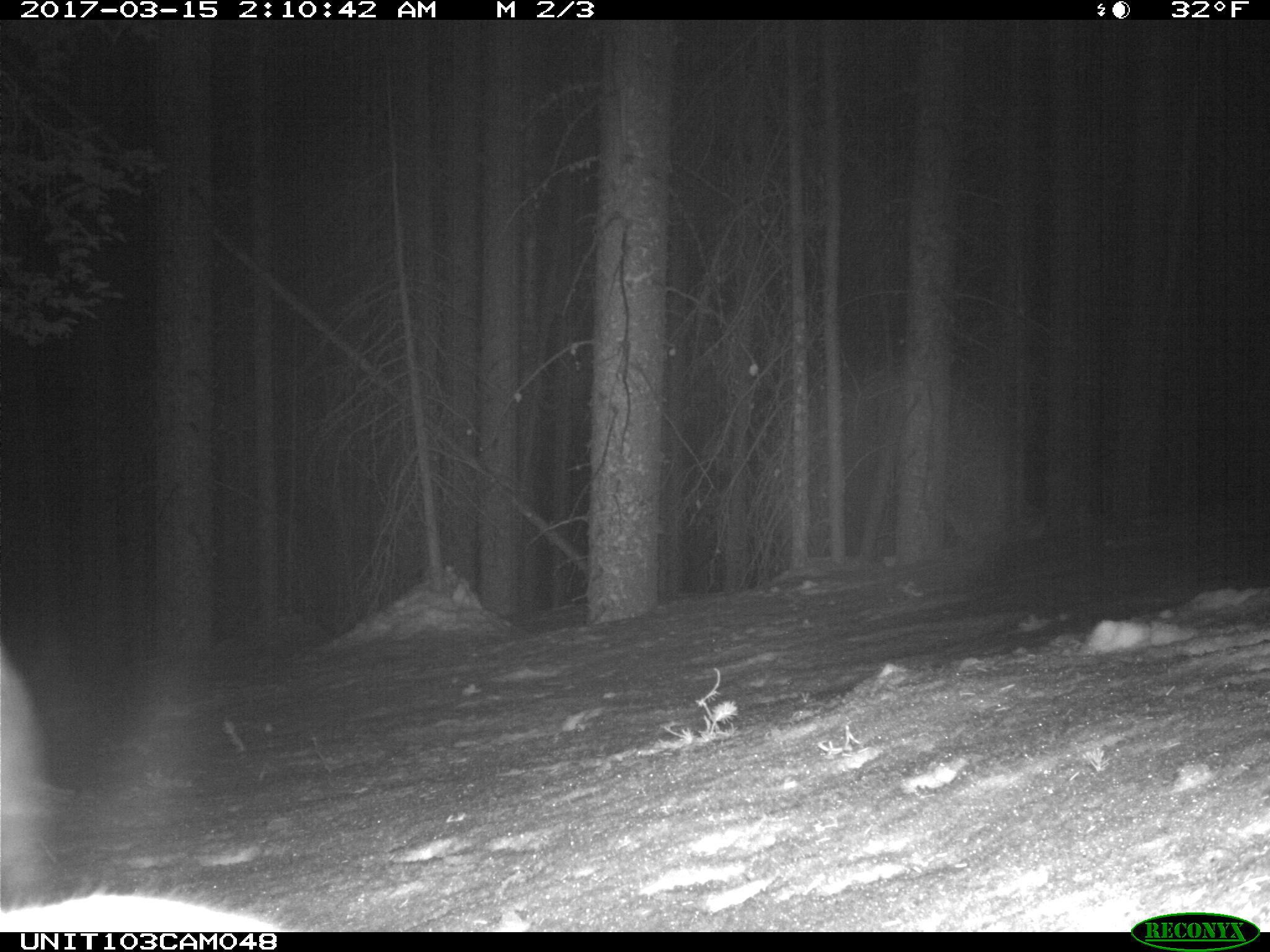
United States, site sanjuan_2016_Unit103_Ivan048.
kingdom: Animalia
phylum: Chordata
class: Mammalia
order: Lagomorpha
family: Leporidae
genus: Lepus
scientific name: Lepus americanus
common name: snowshoe hare